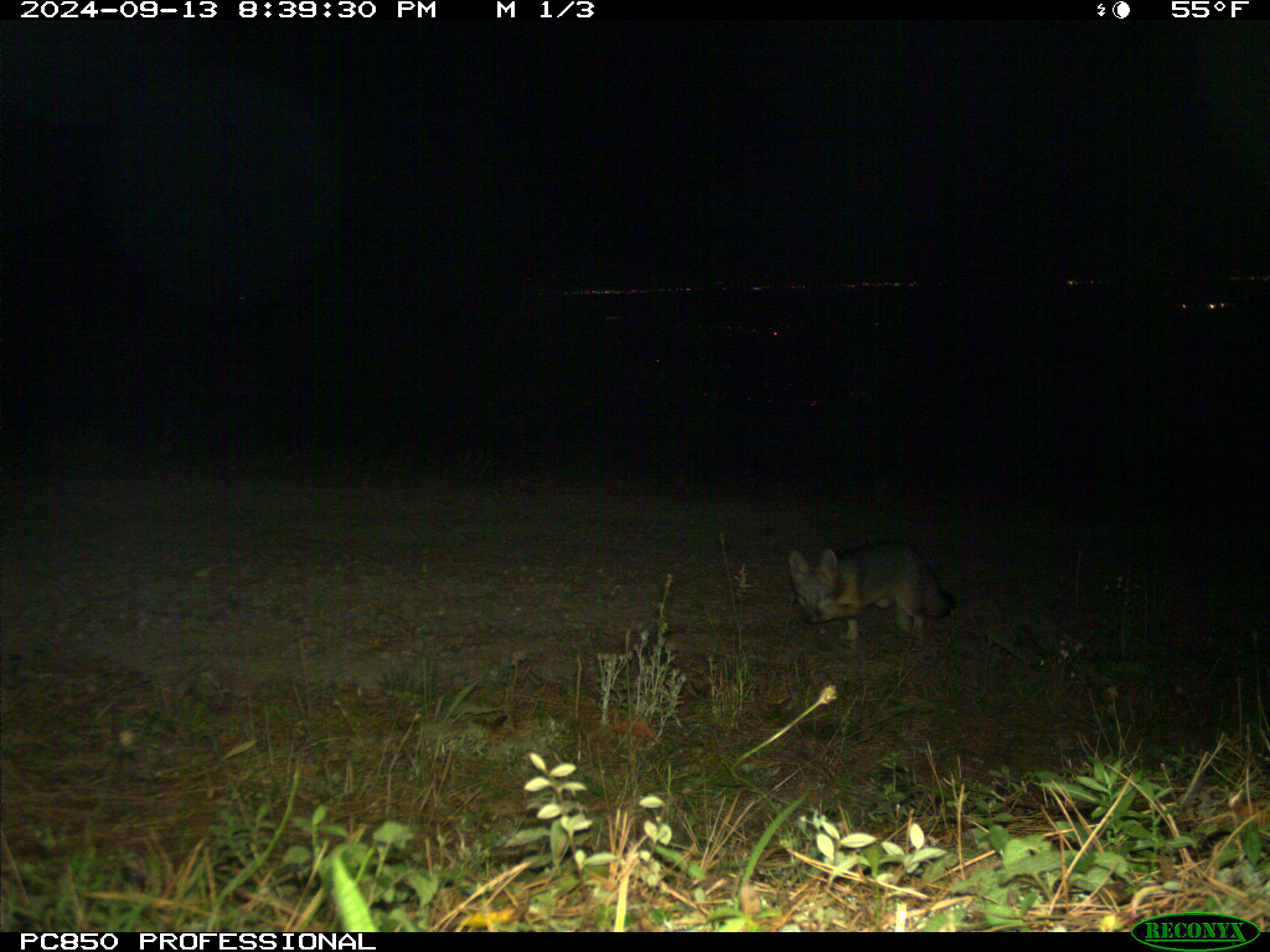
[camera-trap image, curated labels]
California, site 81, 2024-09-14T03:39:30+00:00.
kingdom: Animalia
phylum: Chordata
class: Mammalia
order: Carnivora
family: Canidae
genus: Urocyon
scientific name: Urocyon cinereoargenteus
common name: gray fox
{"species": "gray fox (Urocyon cinereoargenteus)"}